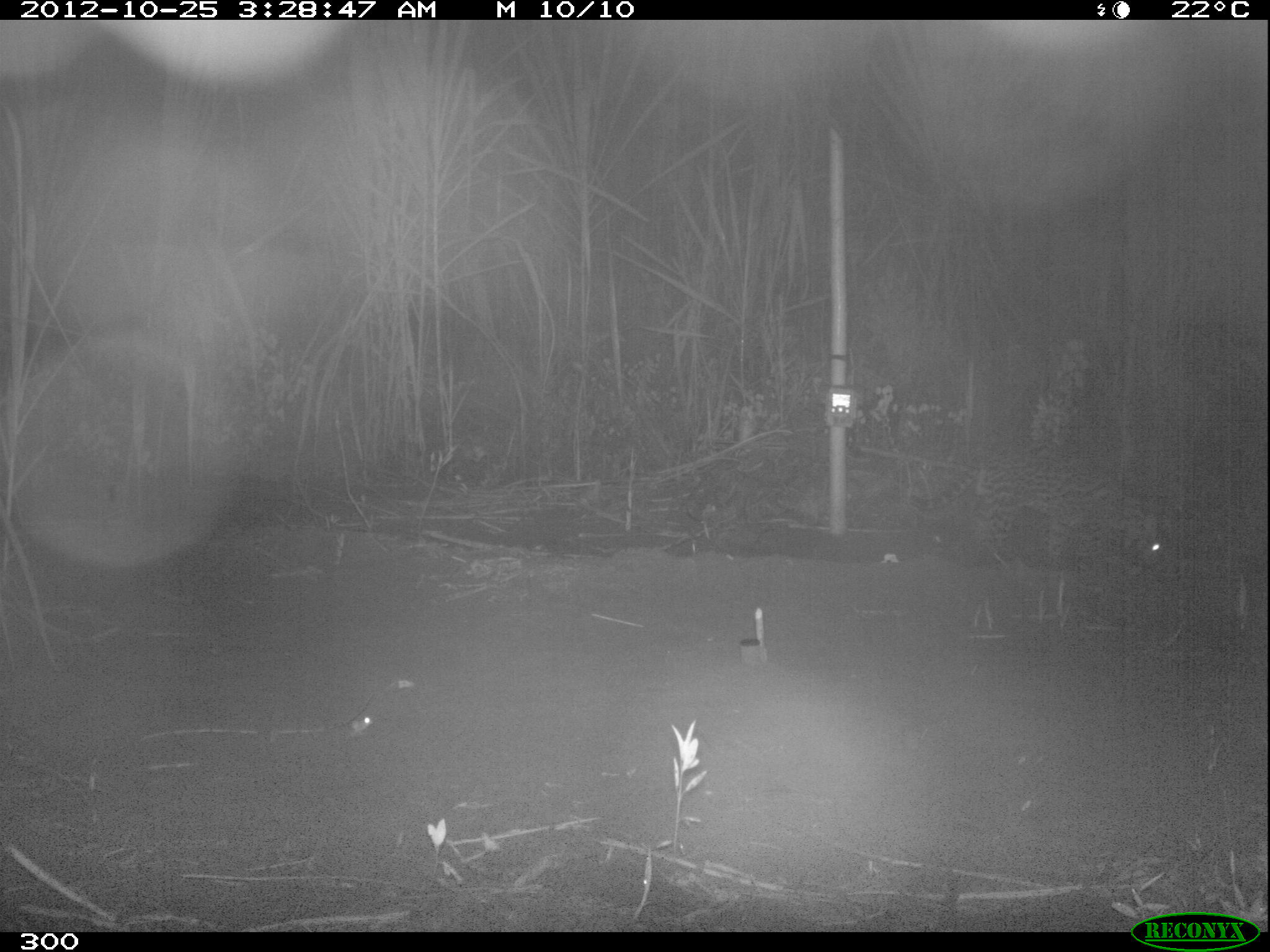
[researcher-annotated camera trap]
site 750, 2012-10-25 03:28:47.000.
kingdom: Animalia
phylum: Chordata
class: Mammalia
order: Carnivora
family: Felidae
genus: Leopardus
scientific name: Leopardus pardalis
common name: ocelot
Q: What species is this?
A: Leopardus pardalis (ocelot).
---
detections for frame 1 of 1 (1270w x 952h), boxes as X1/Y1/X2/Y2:
leopardus pardalis: 907/452/1164/568